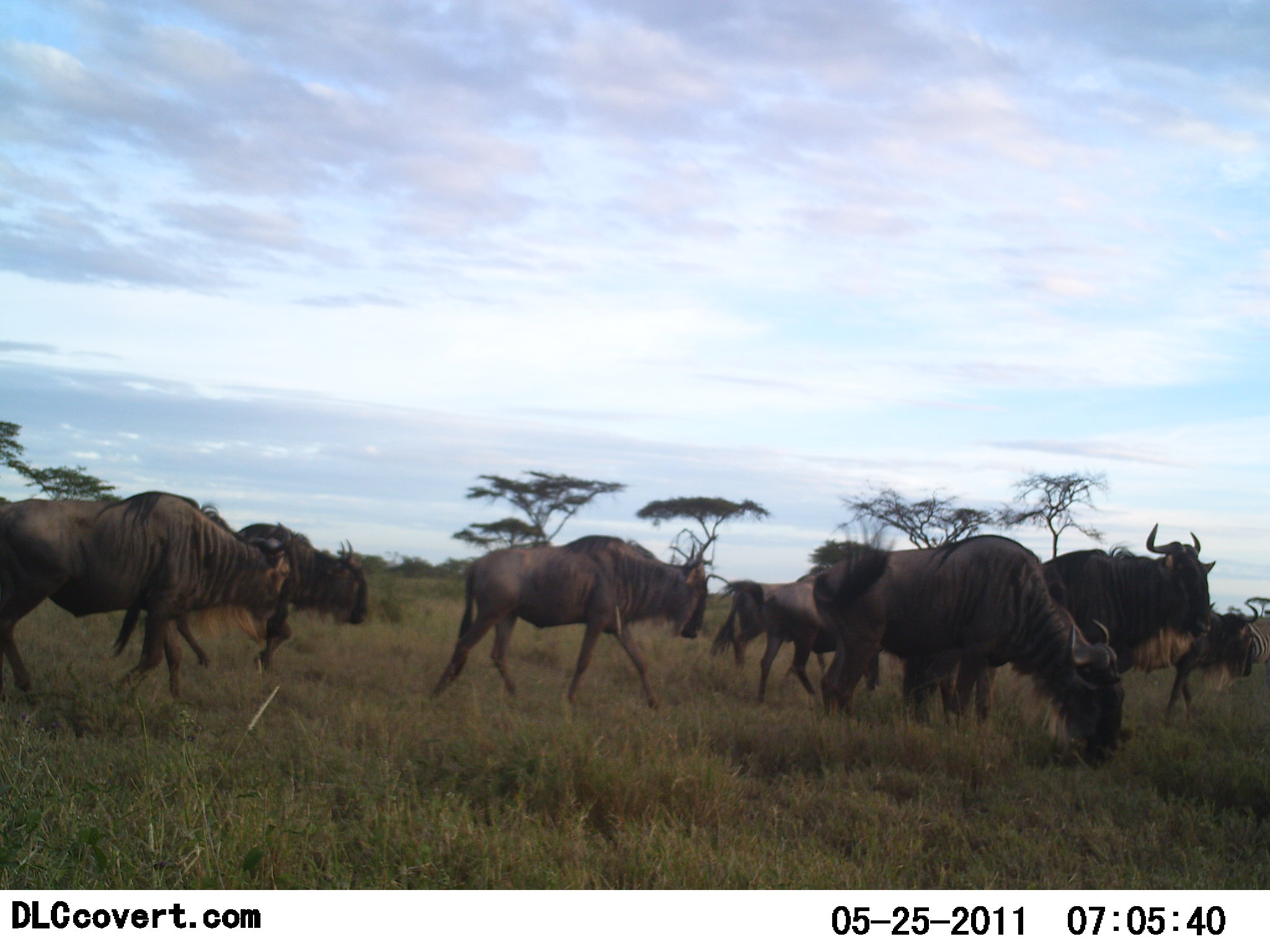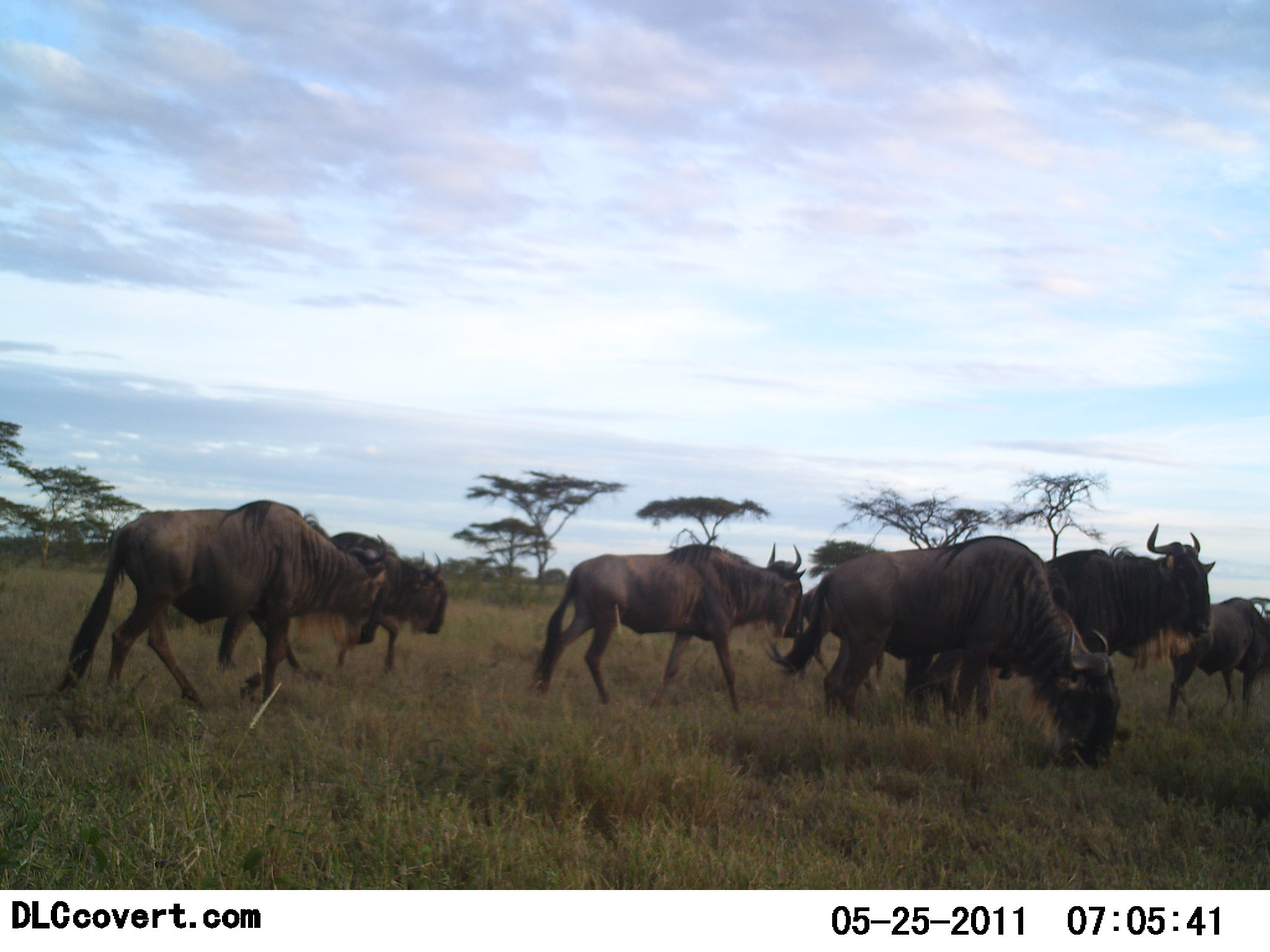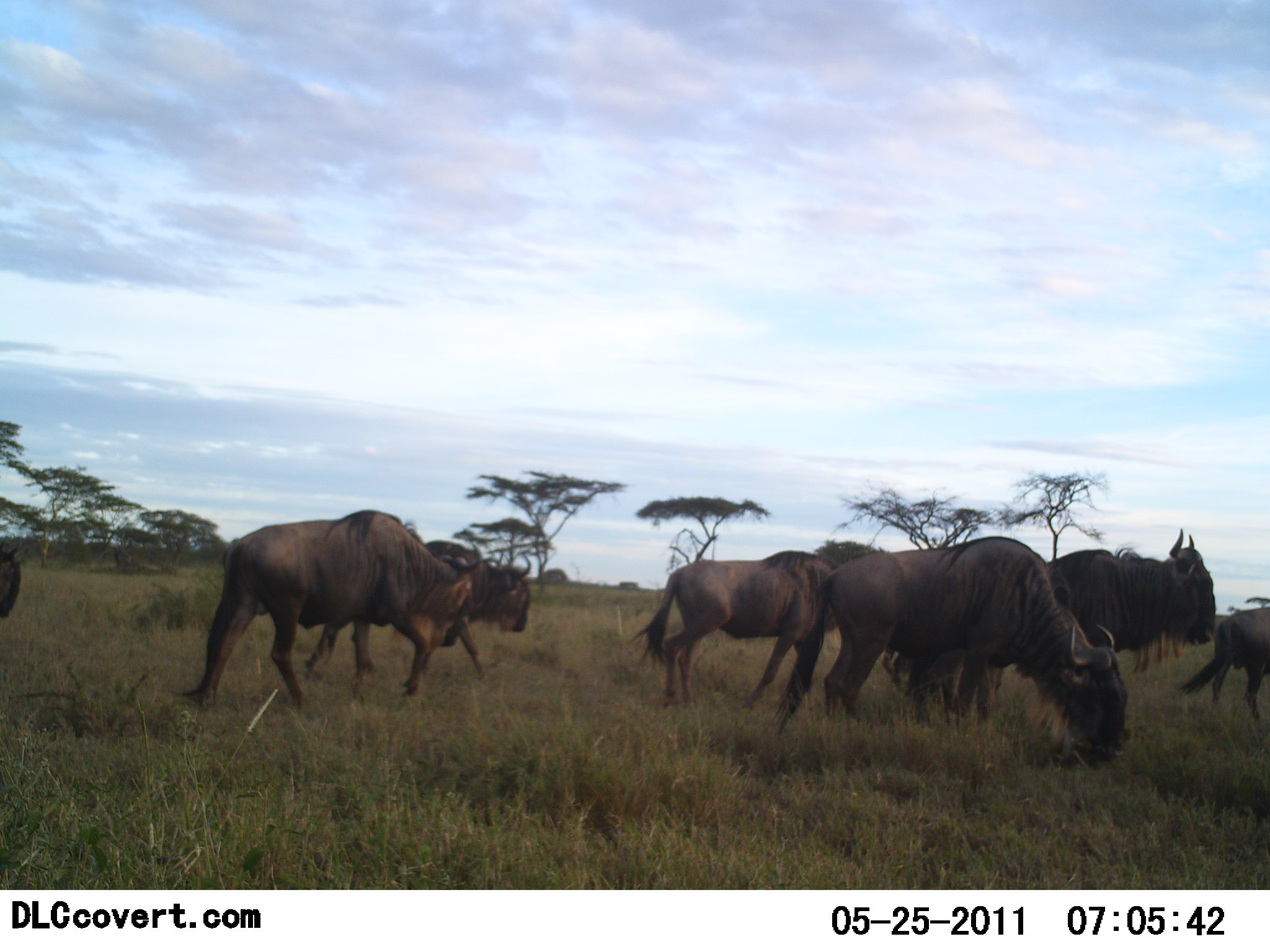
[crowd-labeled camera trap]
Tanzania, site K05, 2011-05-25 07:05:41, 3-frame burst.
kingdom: Animalia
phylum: Chordata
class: Mammalia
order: Artiodactyla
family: Bovidae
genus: Connochaetes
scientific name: Connochaetes taurinus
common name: blue wildebeest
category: wildebeest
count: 8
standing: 20%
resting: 0%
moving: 90%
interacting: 0%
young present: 0%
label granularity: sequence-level